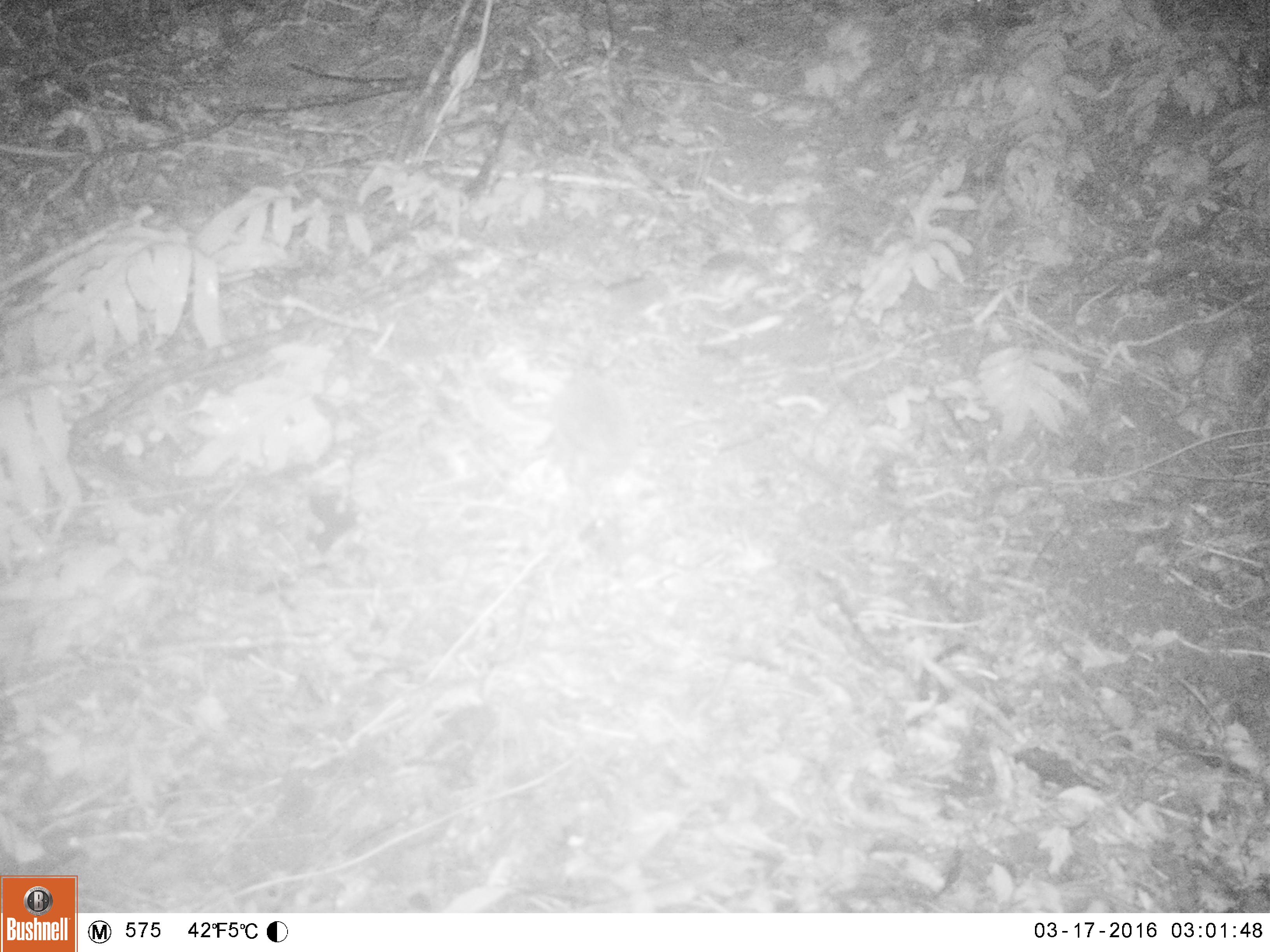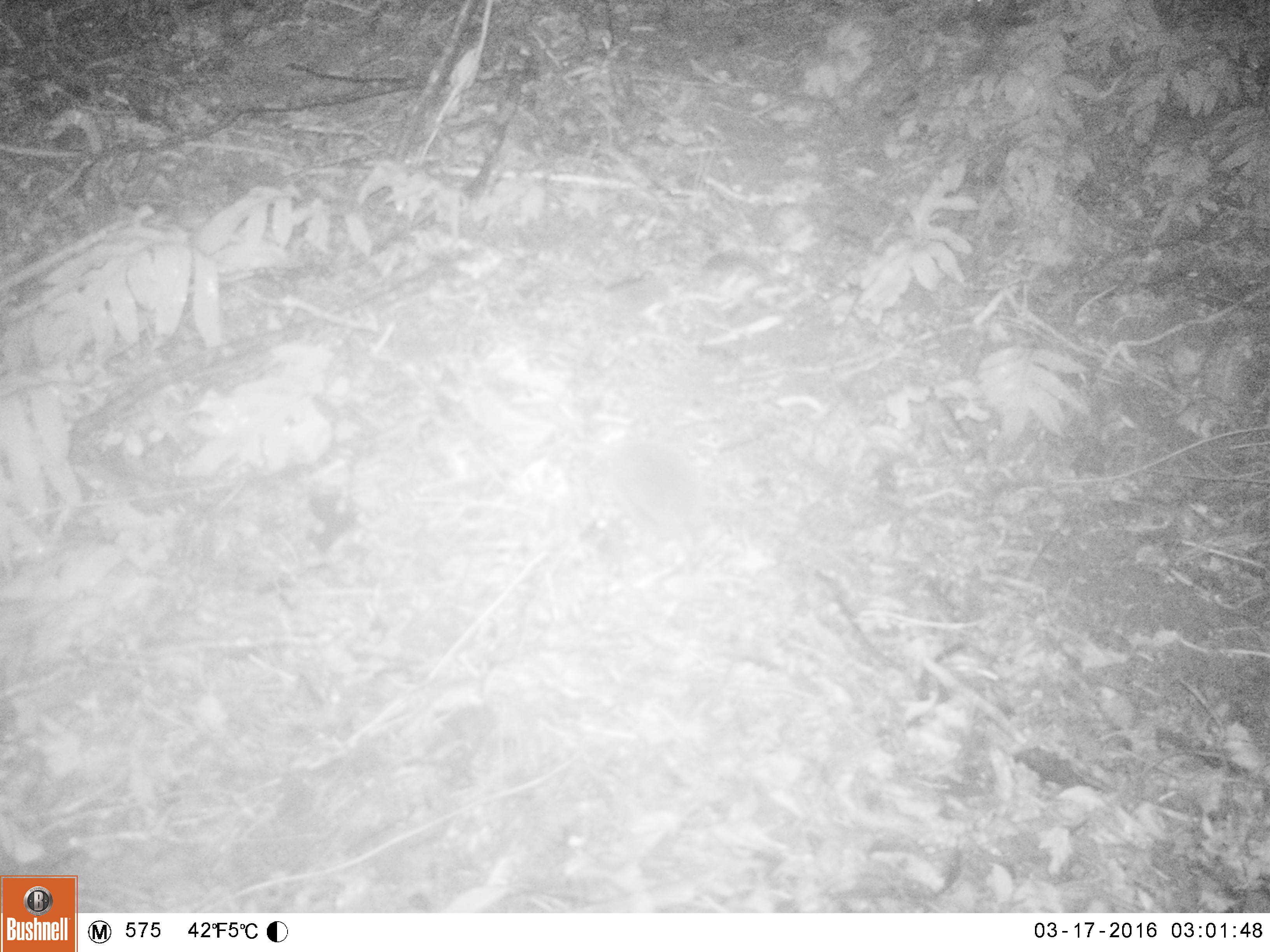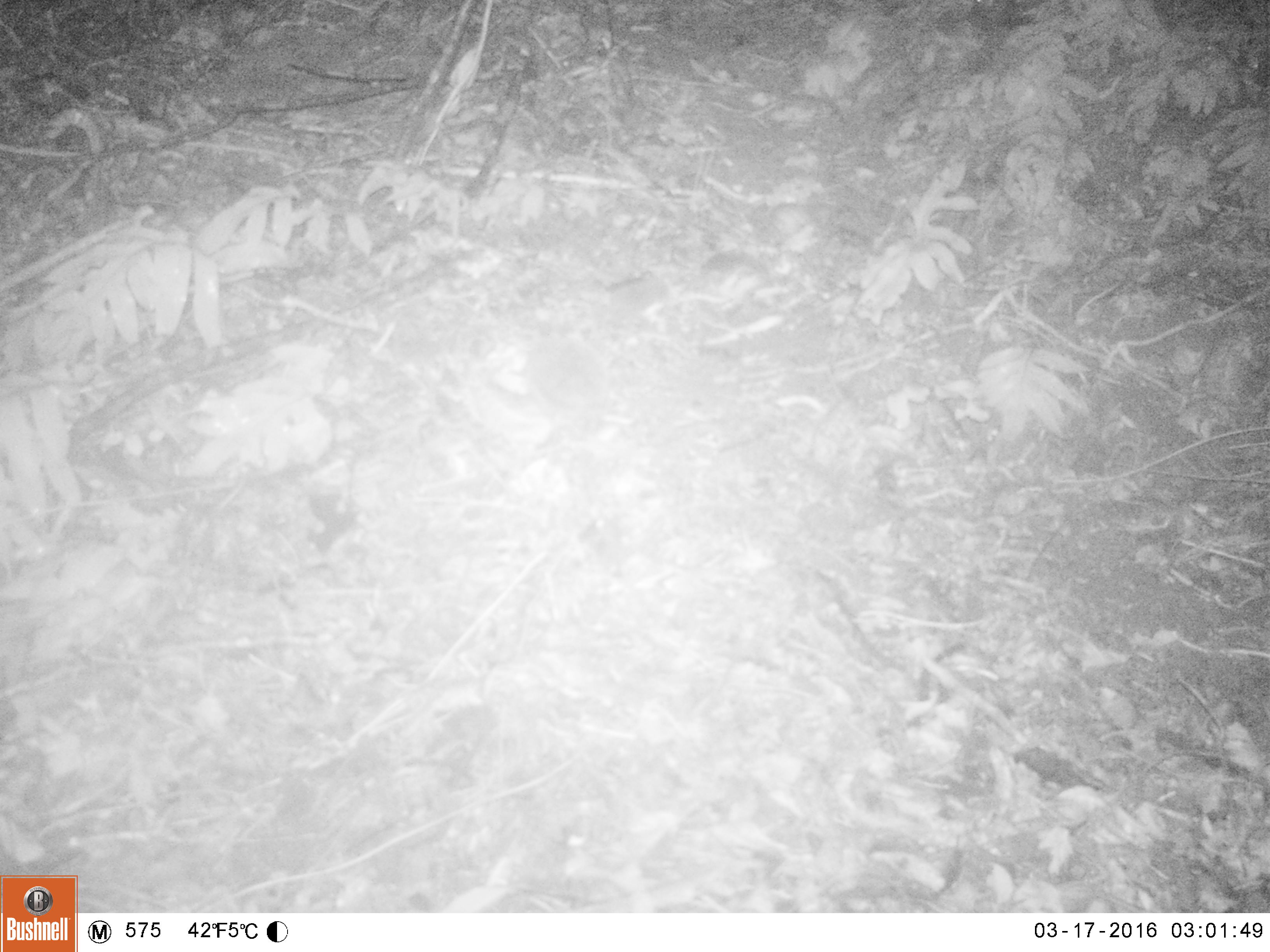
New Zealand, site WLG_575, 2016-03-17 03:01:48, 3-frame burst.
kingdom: Animalia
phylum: Chordata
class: Mammalia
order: Eulipotyphla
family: Erinaceidae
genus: Erinaceus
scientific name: Erinaceus europaeus europaeus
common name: european hedgehog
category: hedgehog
Hedgehog (european hedgehog) (Erinaceus europaeus europaeus).